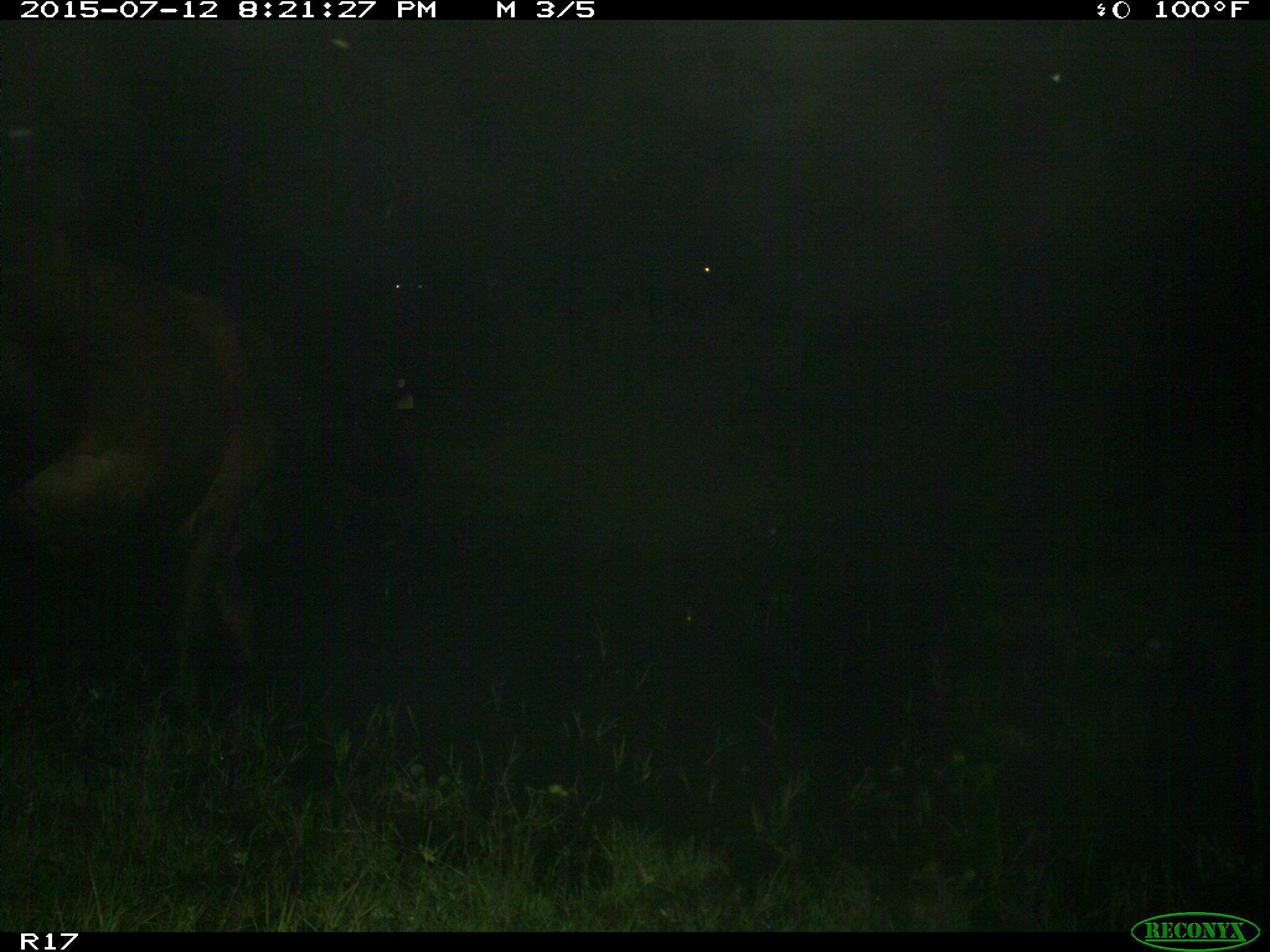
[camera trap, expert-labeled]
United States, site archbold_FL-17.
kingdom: Animalia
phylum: Chordata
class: Mammalia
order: Artiodactyla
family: Bovidae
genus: Bos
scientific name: Bos taurus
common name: domestic cow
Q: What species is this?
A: Bos taurus (domestic cow).